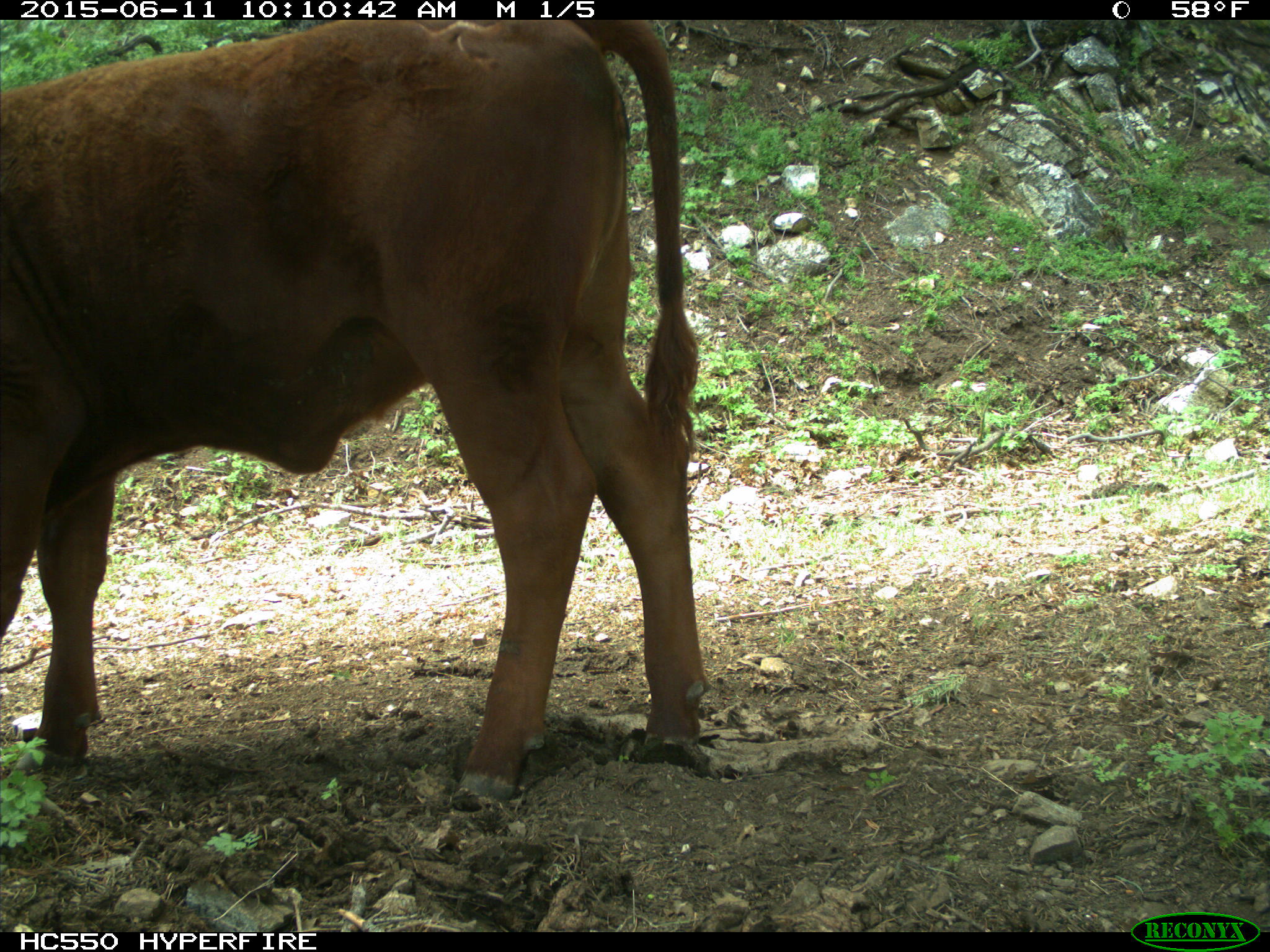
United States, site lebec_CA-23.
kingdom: Animalia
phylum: Chordata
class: Mammalia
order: Artiodactyla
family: Bovidae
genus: Bos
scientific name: Bos taurus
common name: domestic cow